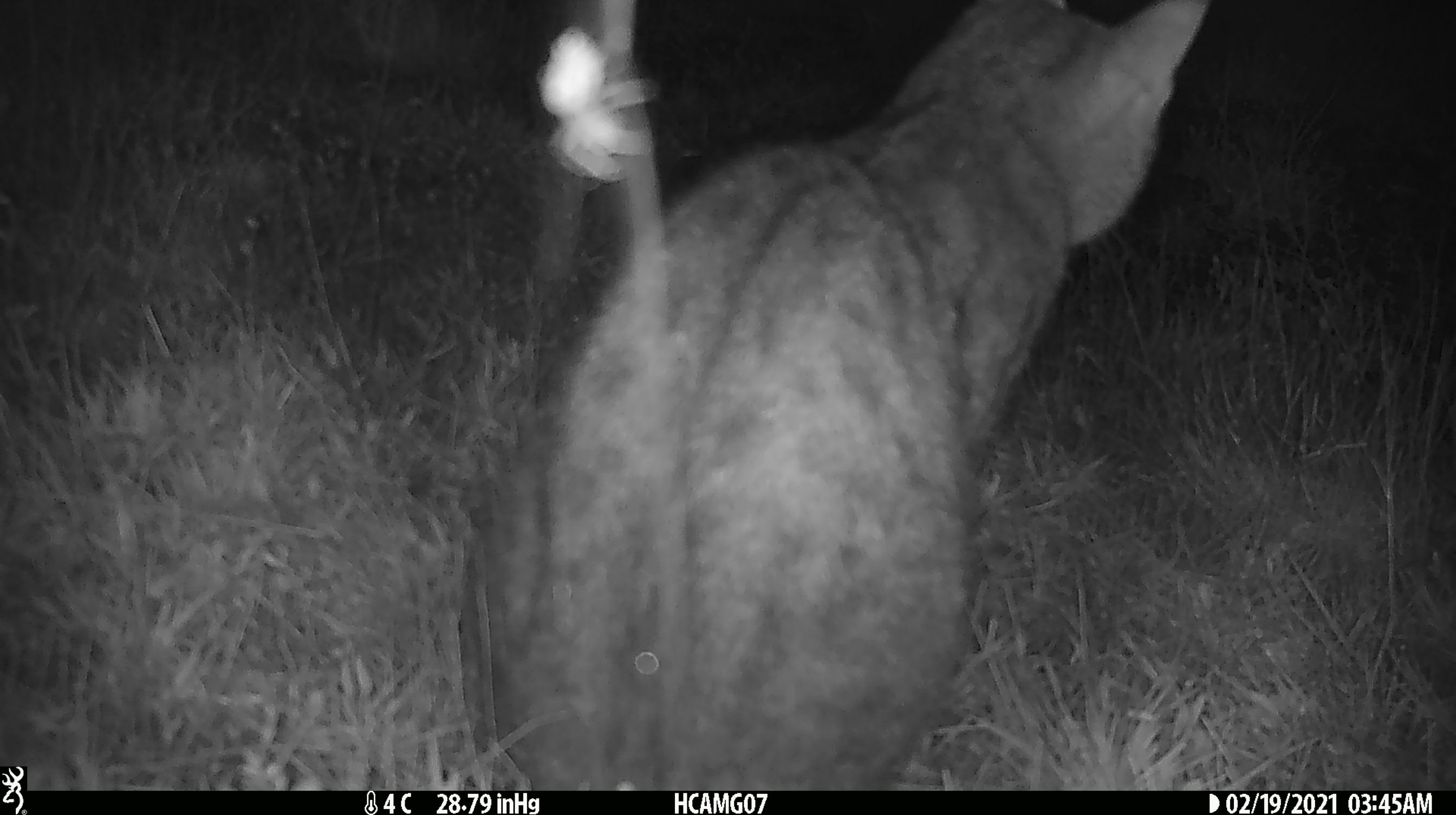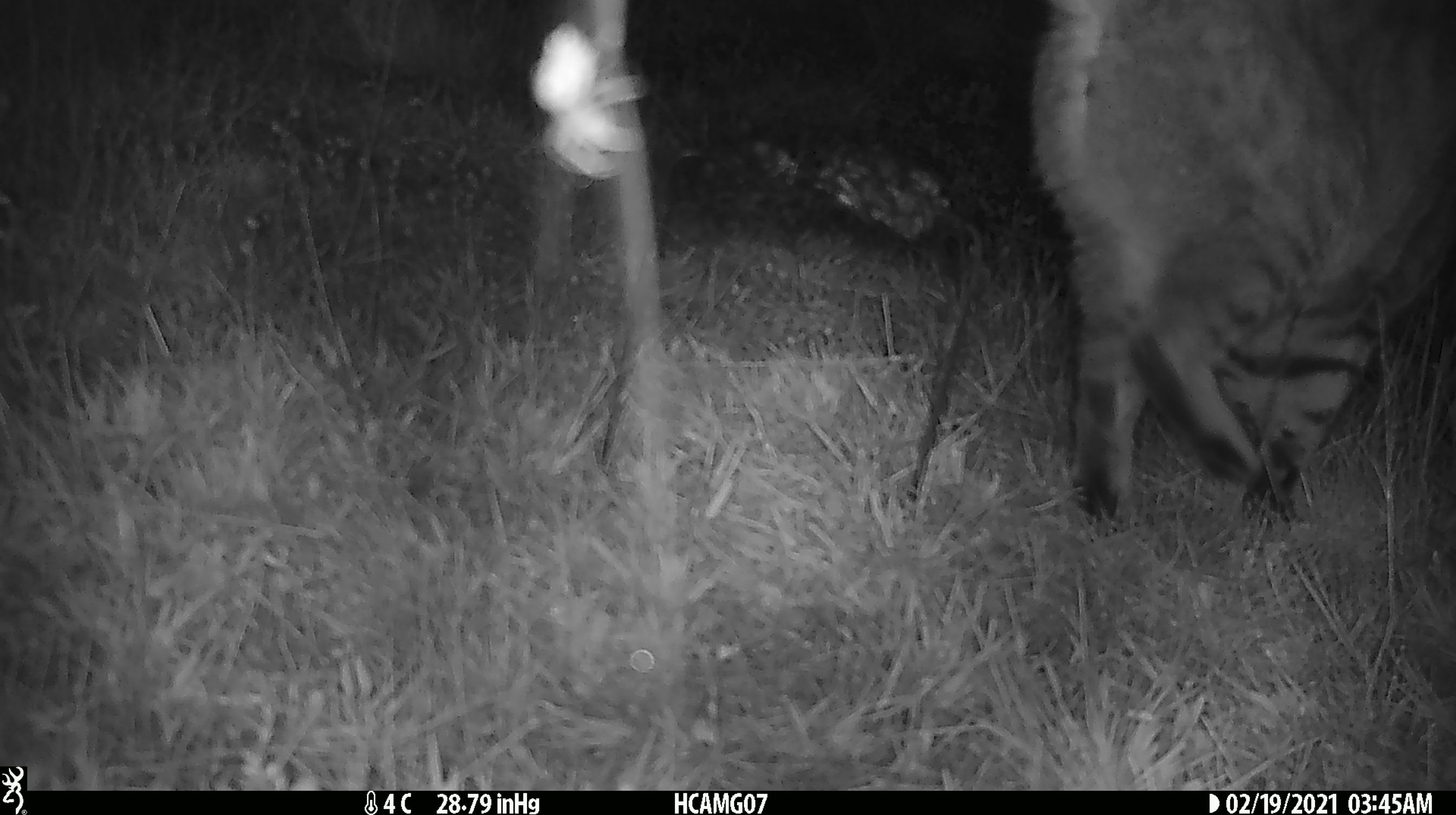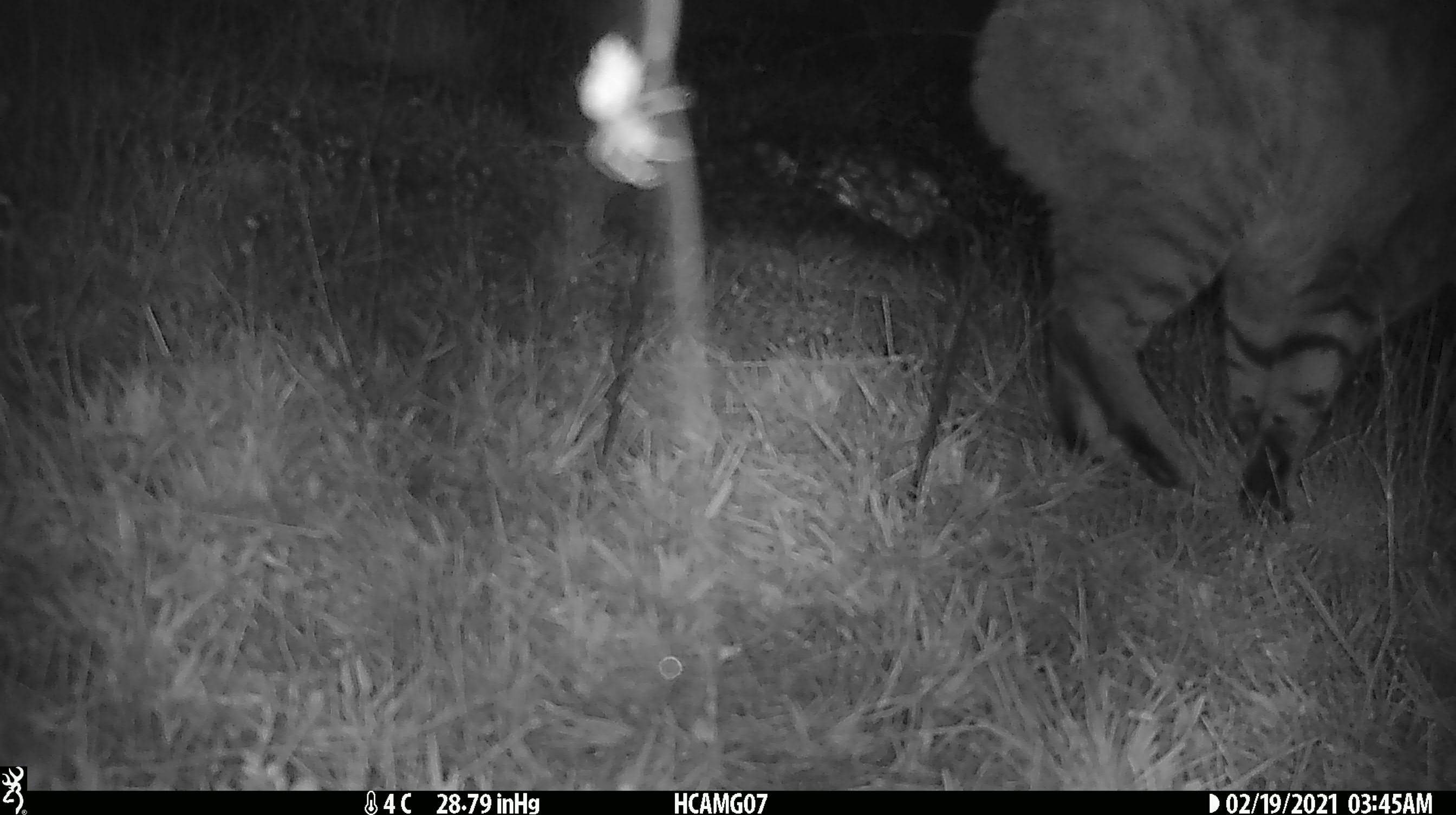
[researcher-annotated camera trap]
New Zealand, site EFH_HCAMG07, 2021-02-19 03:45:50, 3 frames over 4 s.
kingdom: Animalia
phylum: Chordata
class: Mammalia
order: Carnivora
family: Felidae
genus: Felis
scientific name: Felis catus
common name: domestic cat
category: cat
Cat (domestic cat) (Felis catus).